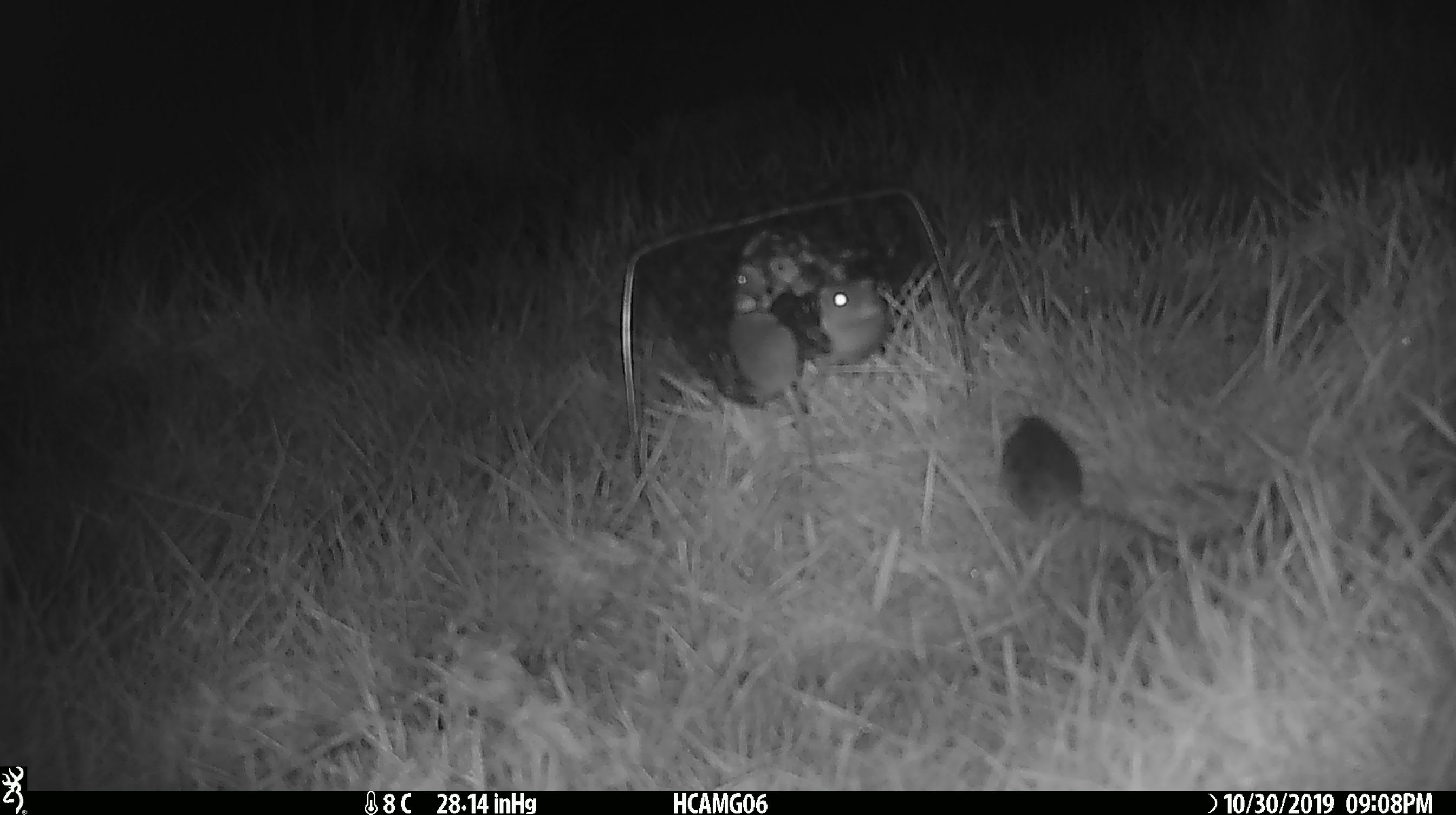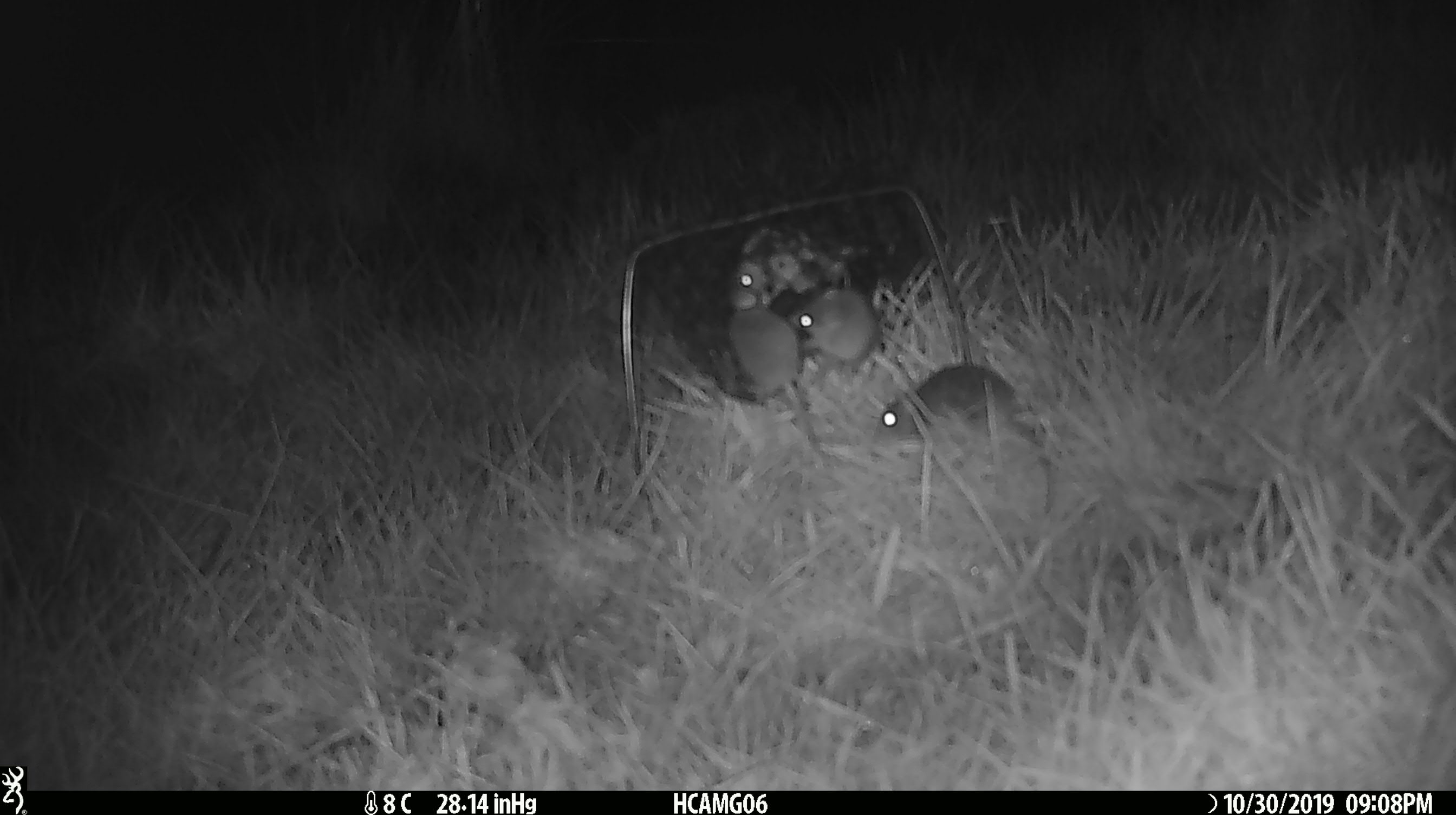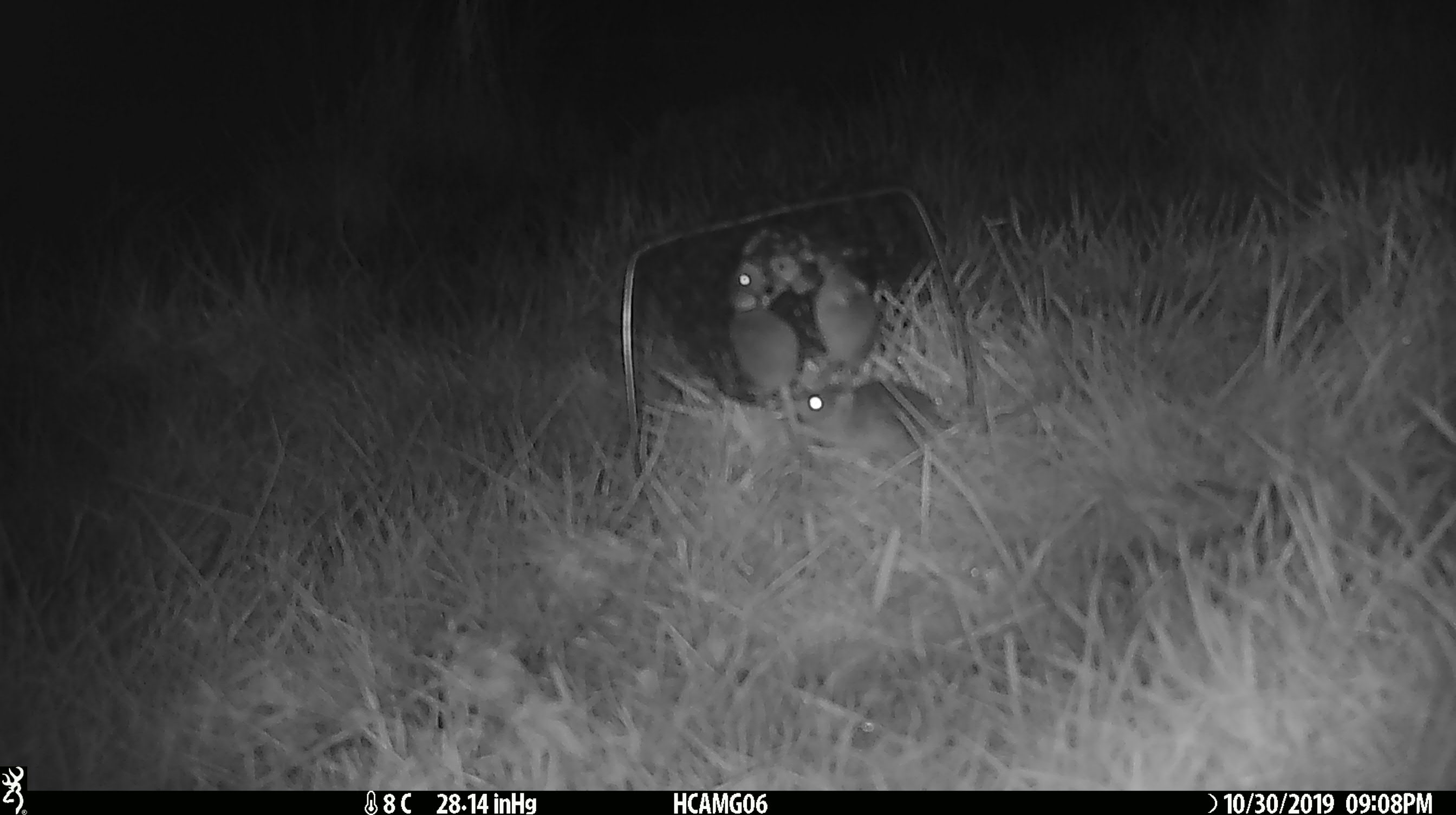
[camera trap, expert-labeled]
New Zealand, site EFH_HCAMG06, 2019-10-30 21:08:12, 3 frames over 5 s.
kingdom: Animalia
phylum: Chordata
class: Mammalia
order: Rodentia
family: Muridae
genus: Mus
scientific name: Mus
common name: mouse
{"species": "mouse (Mus)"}